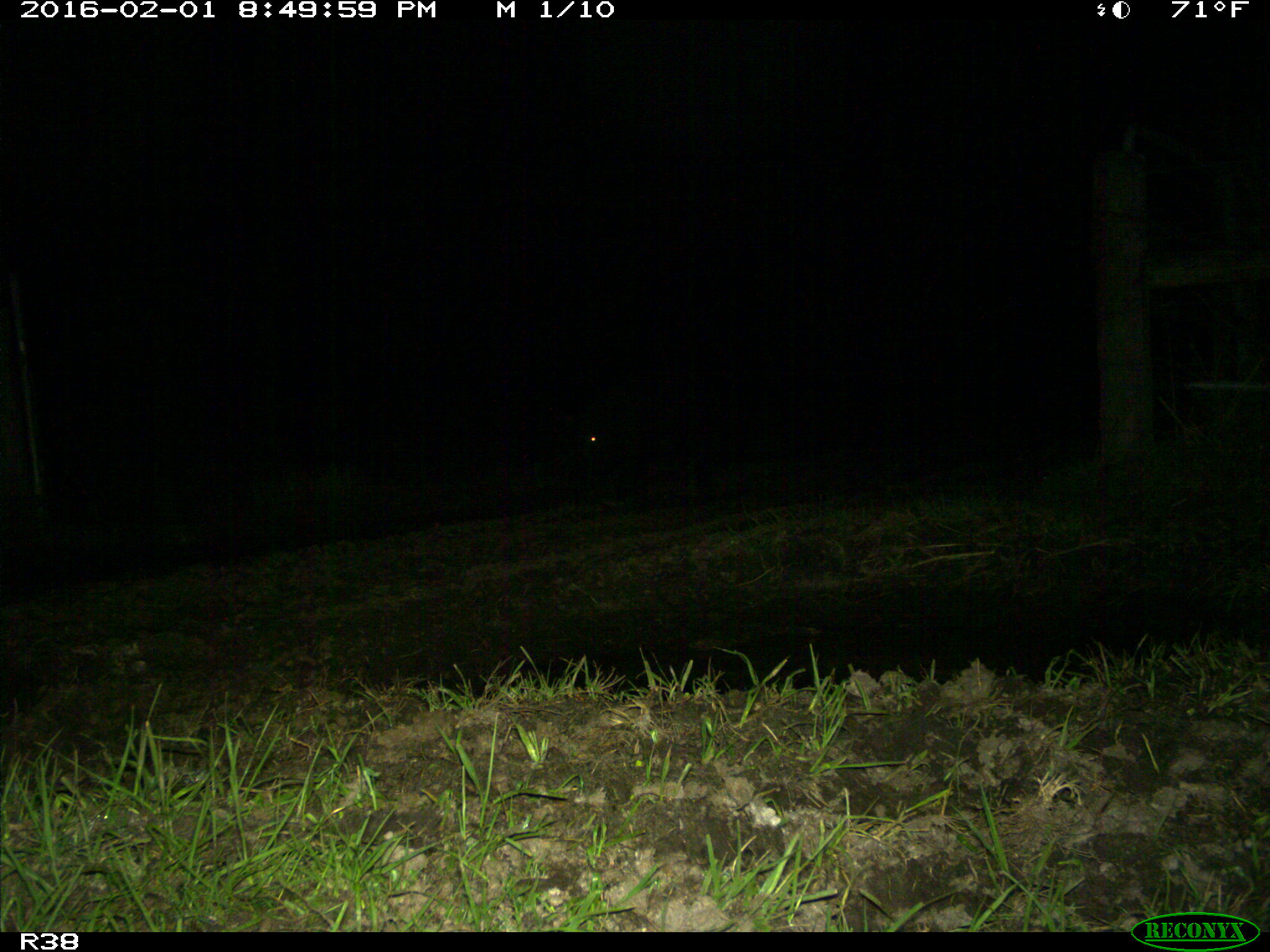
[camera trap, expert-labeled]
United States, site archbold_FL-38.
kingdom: Animalia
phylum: Chordata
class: Mammalia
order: Artiodactyla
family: Suidae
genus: Sus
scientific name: Sus scrofa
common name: wild boar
Sus scrofa (wild boar).